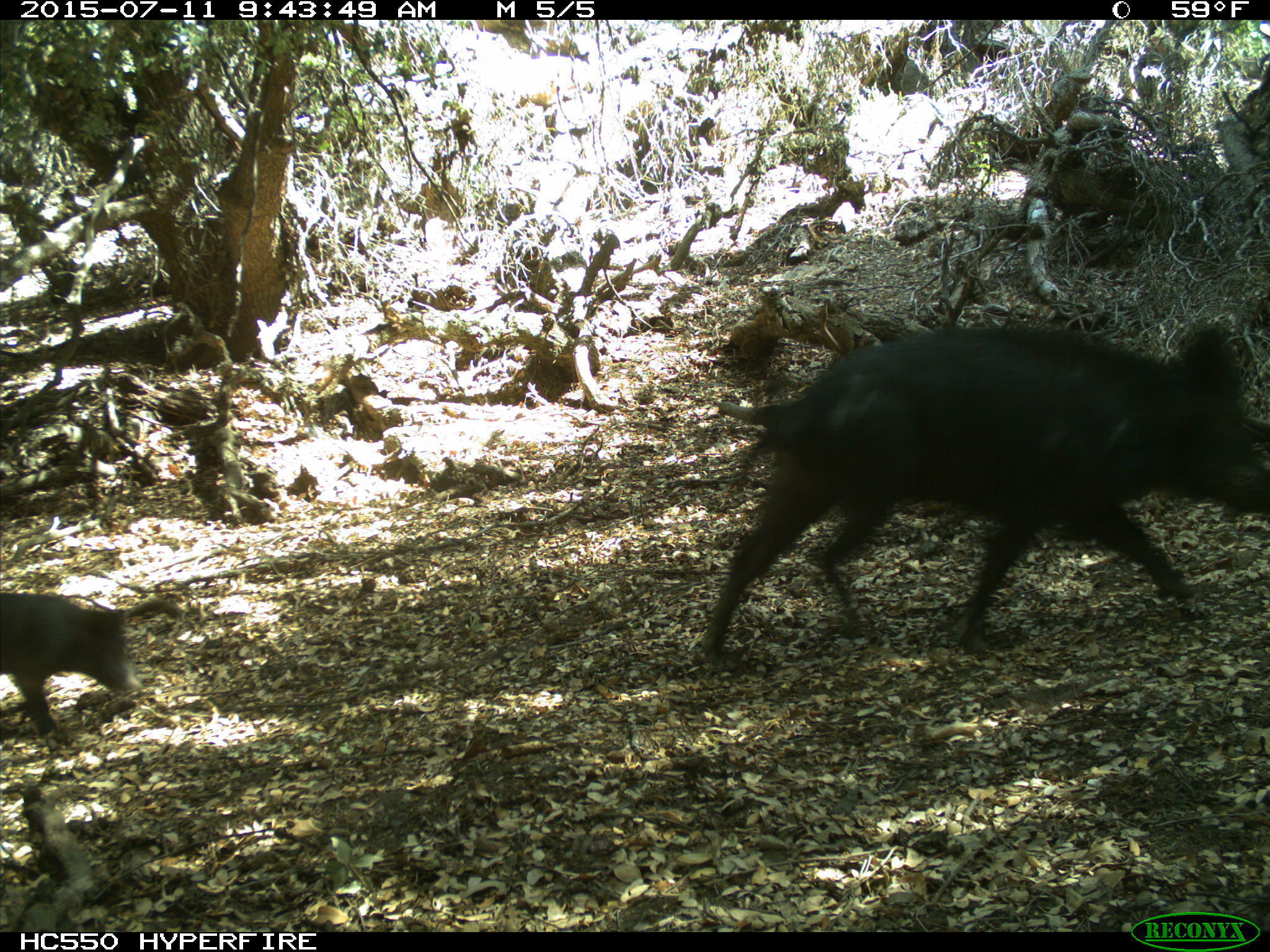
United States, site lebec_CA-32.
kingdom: Animalia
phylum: Chordata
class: Mammalia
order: Artiodactyla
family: Suidae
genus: Sus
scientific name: Sus scrofa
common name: wild boar